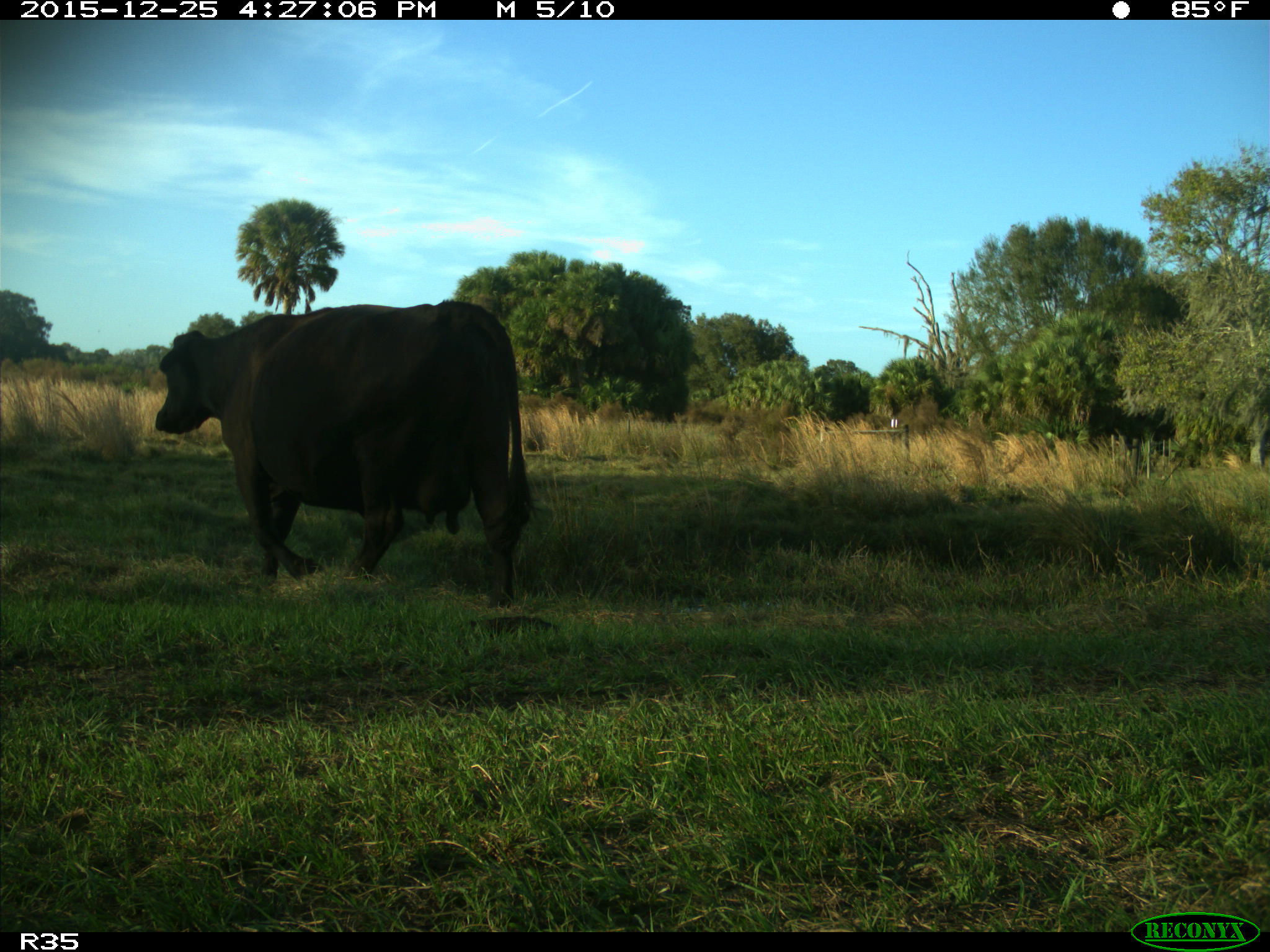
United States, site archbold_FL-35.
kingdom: Animalia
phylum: Chordata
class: Mammalia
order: Artiodactyla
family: Bovidae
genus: Bos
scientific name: Bos taurus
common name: domestic cow